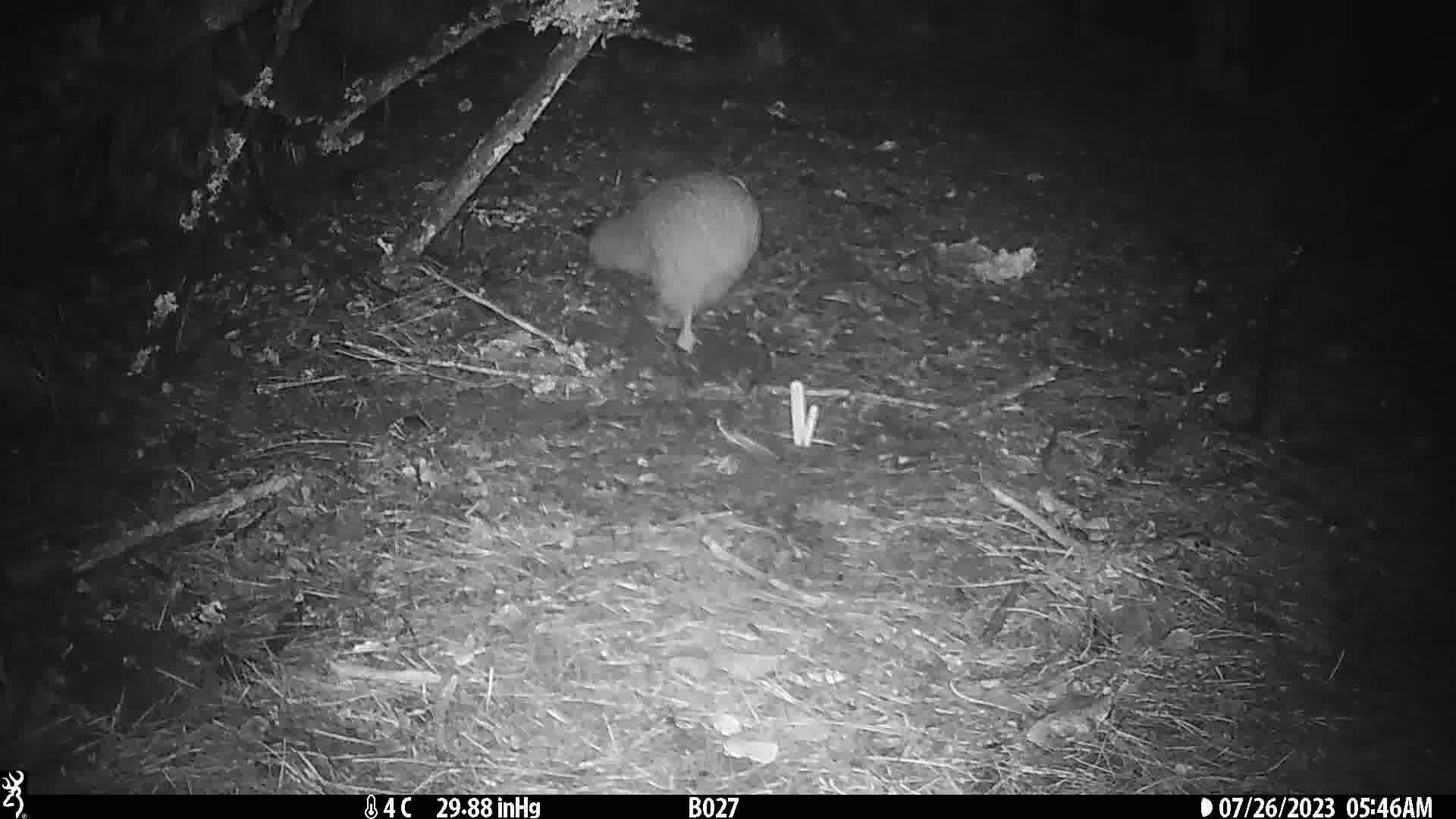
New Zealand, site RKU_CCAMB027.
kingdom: Animalia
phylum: Chordata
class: Aves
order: Apterygiformes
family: Apterygidae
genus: Apteryx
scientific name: Apteryx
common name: kiwi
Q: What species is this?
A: Kiwi (Apteryx).